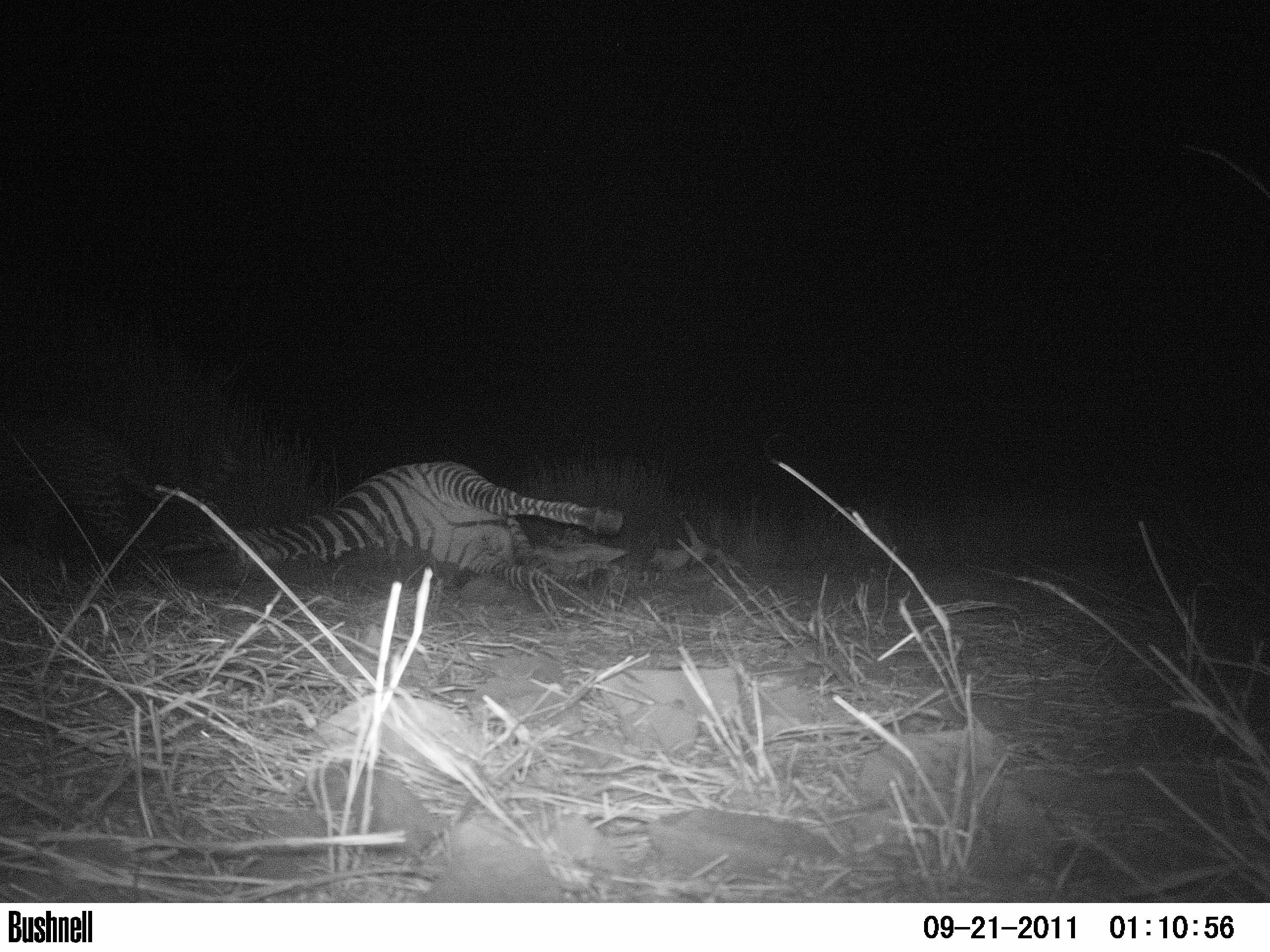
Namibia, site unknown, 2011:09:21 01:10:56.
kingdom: Animalia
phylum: Chordata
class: Mammalia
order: Carnivora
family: Felidae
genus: Panthera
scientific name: Panthera pardus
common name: leopard